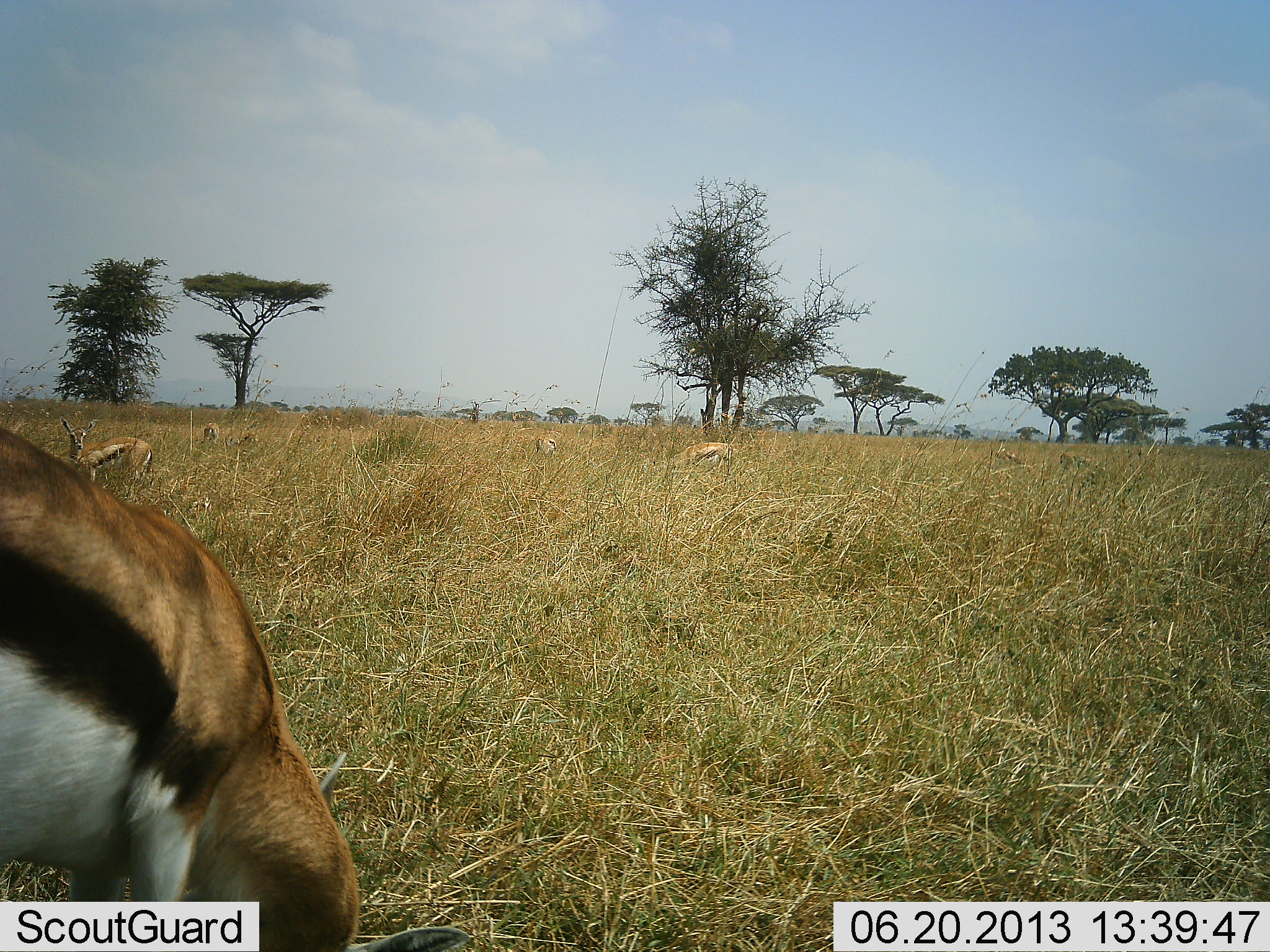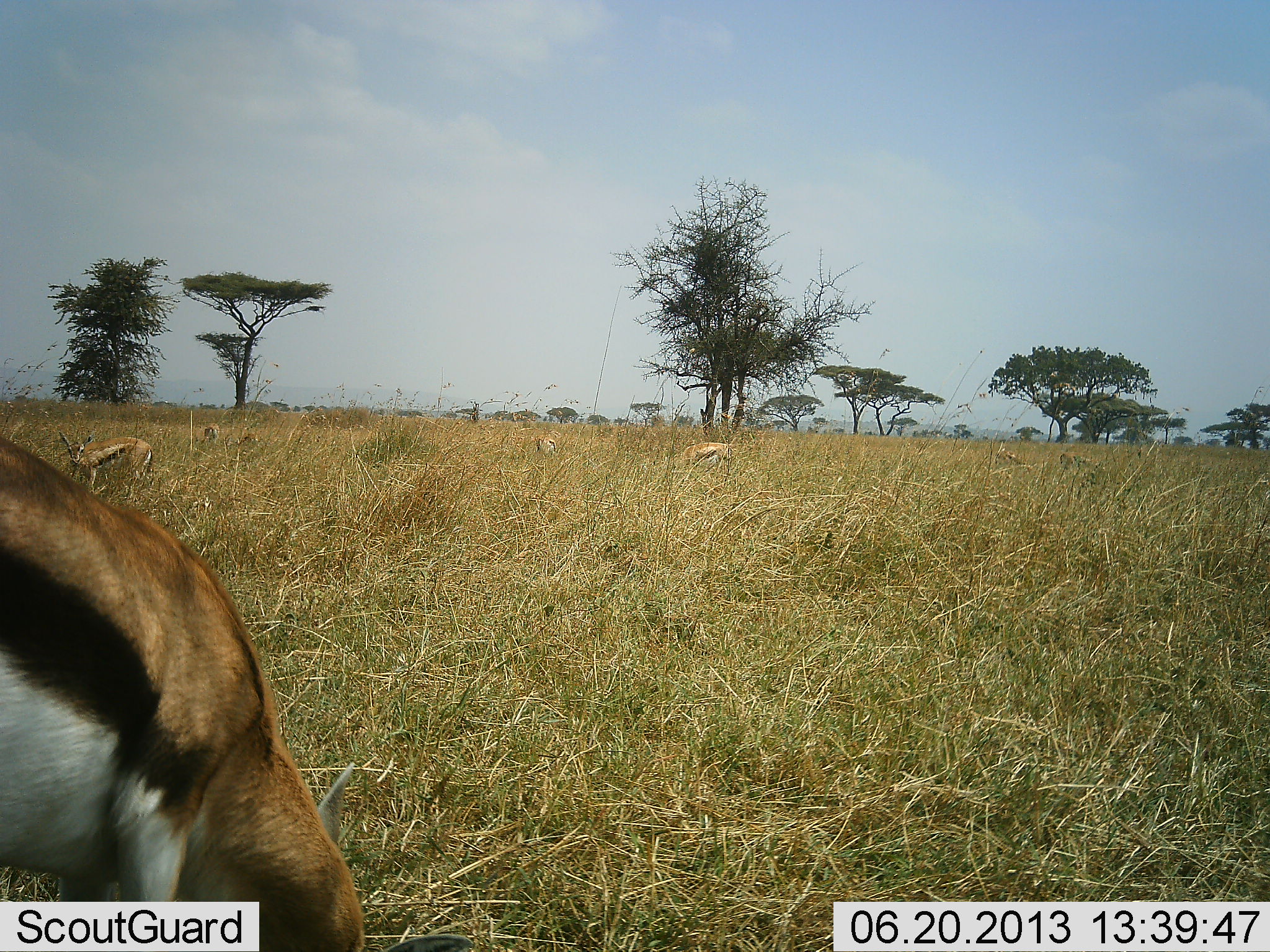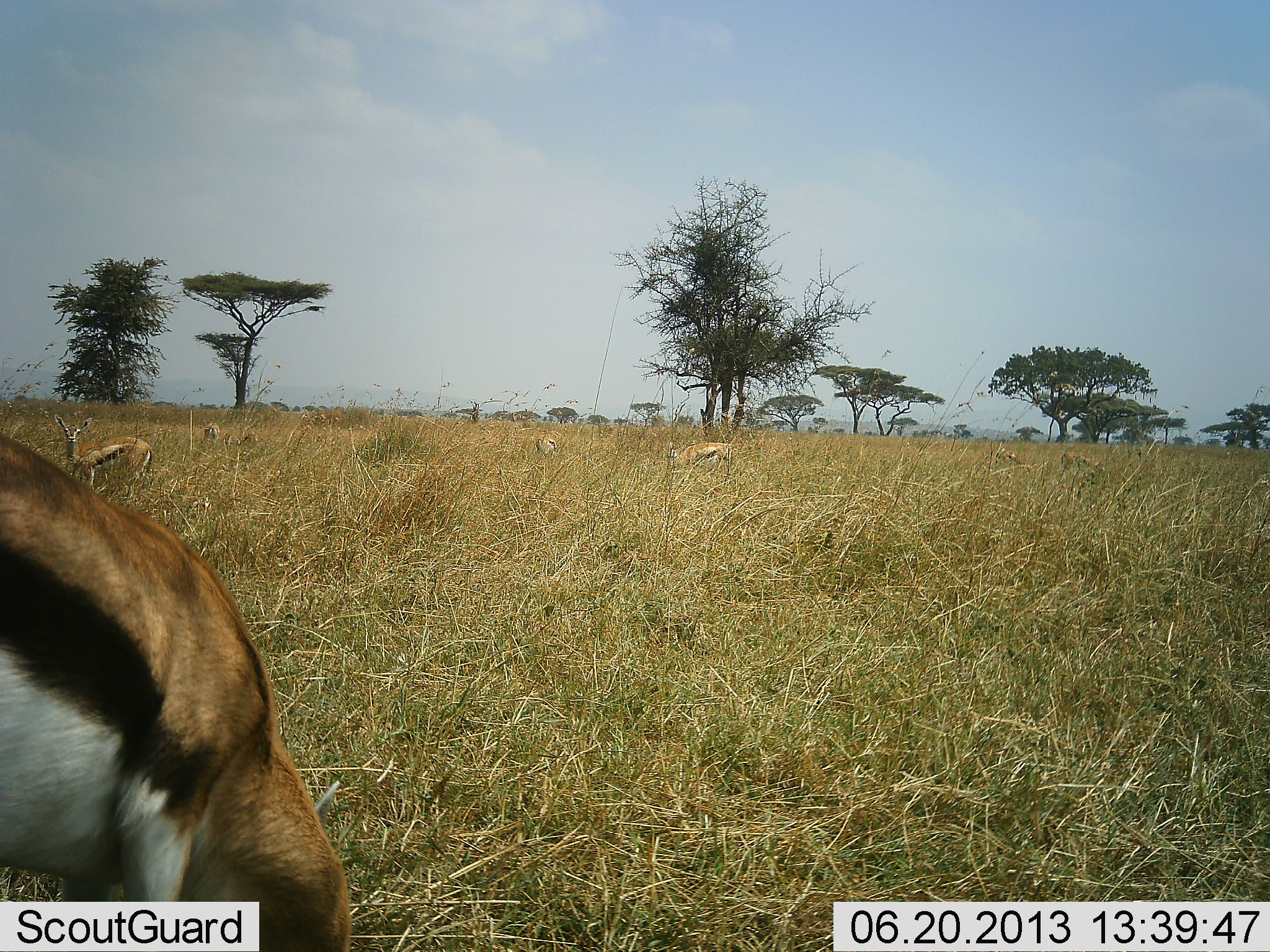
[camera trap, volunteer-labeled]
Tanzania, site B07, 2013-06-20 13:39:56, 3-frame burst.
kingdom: Animalia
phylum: Chordata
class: Mammalia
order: Artiodactyla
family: Bovidae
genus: Eudorcas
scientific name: Eudorcas thomsonii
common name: thomson's gazelle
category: gazellethomsons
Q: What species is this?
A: Gazellethomsons (thomson's gazelle) (Eudorcas thomsonii).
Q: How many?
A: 6.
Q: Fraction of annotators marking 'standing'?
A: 48%.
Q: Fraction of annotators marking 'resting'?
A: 0%.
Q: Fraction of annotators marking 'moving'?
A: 14%.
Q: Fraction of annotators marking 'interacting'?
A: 0%.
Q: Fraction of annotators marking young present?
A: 0%.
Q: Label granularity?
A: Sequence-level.